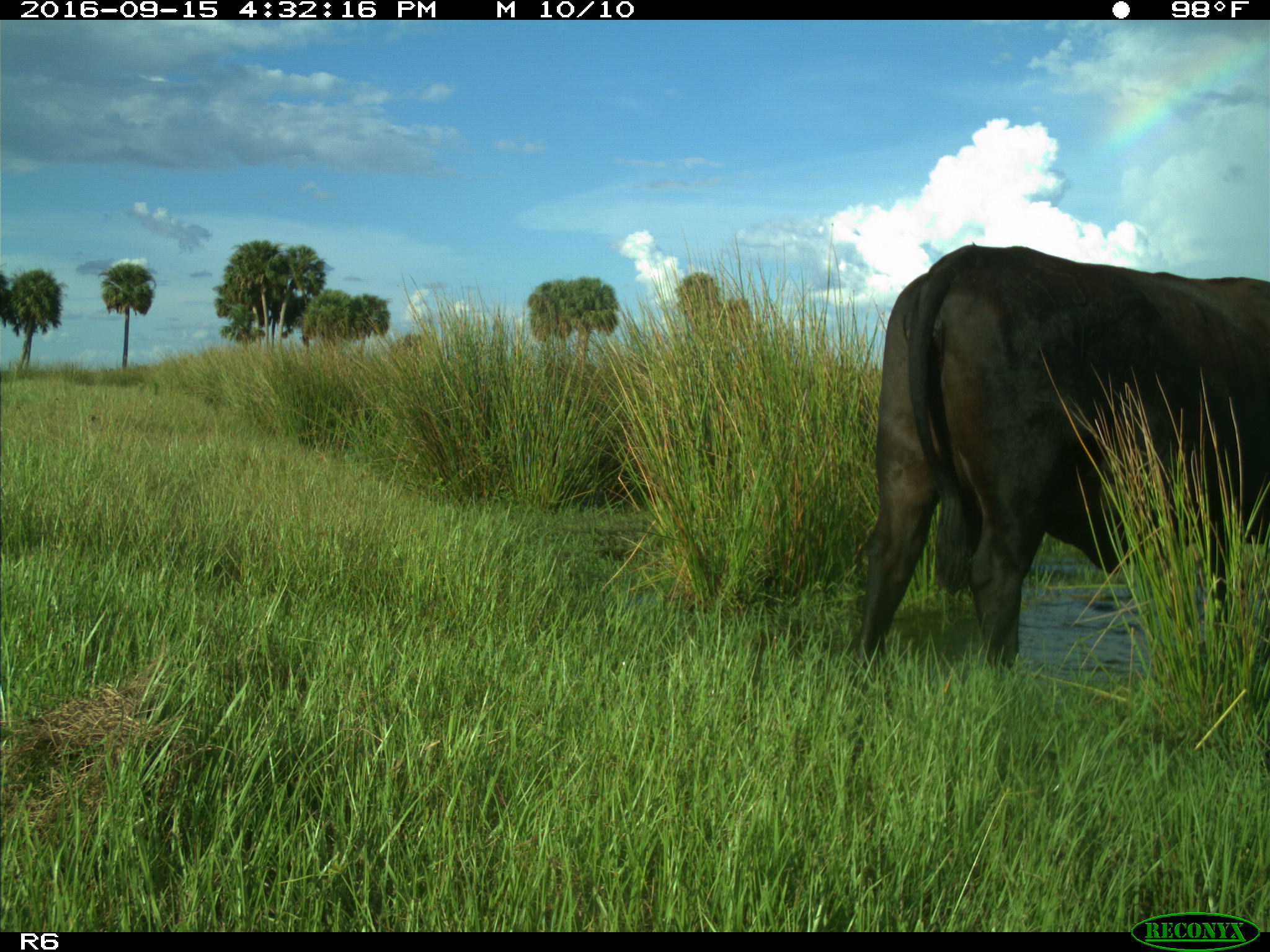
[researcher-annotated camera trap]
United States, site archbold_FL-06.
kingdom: Animalia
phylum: Chordata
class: Mammalia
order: Artiodactyla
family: Bovidae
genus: Bos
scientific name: Bos taurus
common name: domestic cow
Bos taurus (domestic cow).